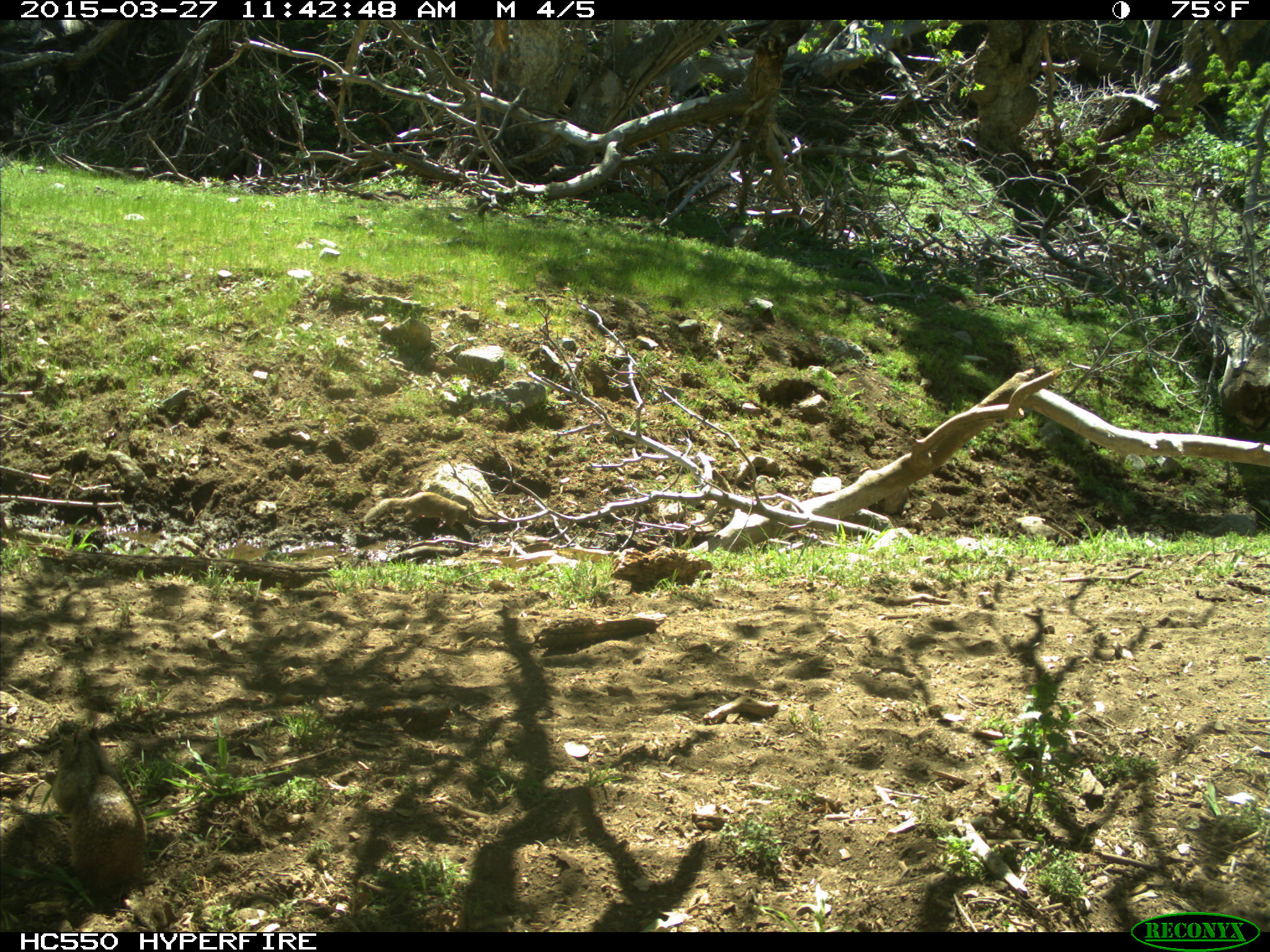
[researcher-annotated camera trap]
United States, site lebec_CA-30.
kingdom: Animalia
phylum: Chordata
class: Mammalia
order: Rodentia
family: Sciuridae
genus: Otospermophilus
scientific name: Otospermophilus beecheyi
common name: california ground squirrel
Otospermophilus beecheyi (california ground squirrel).